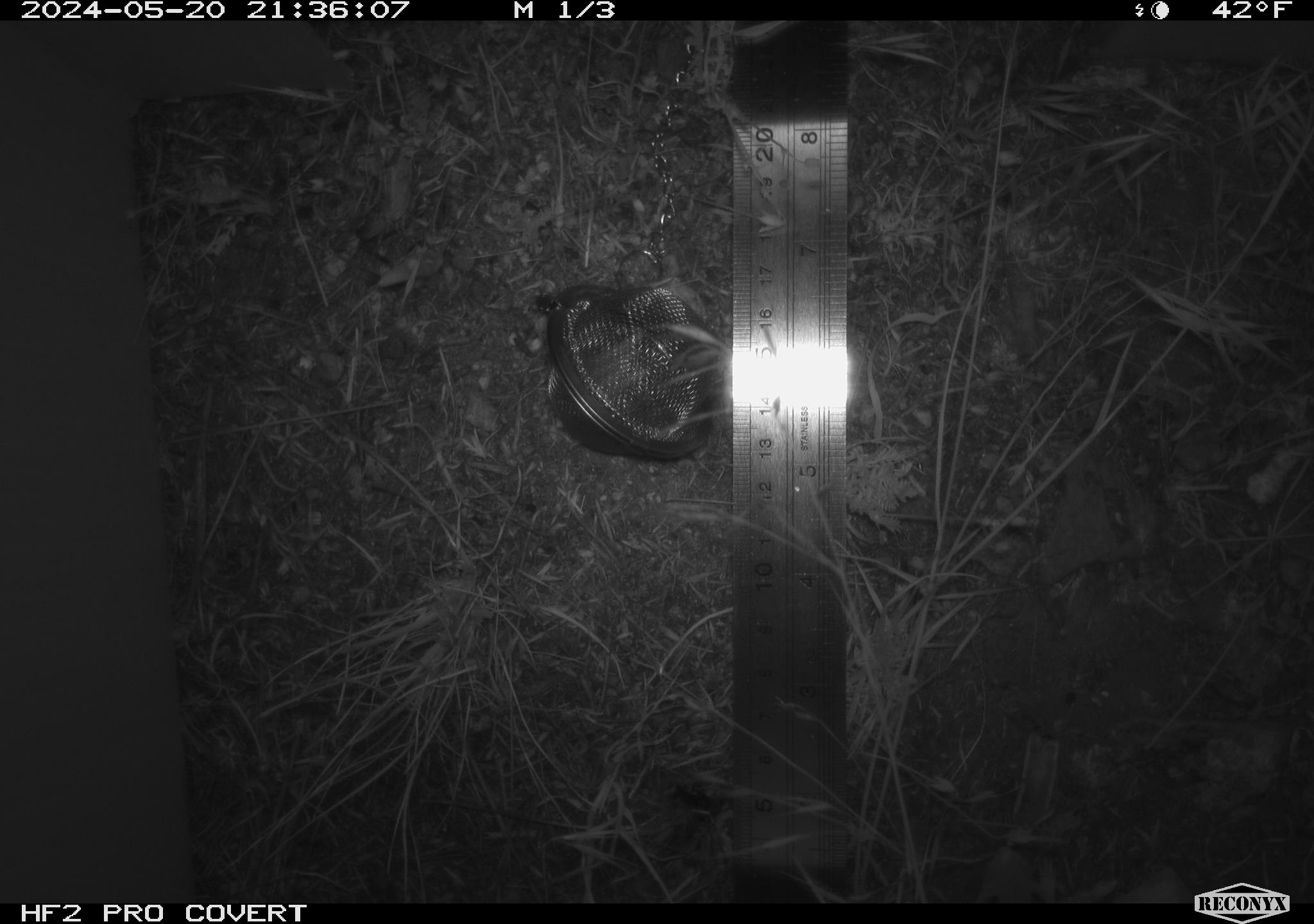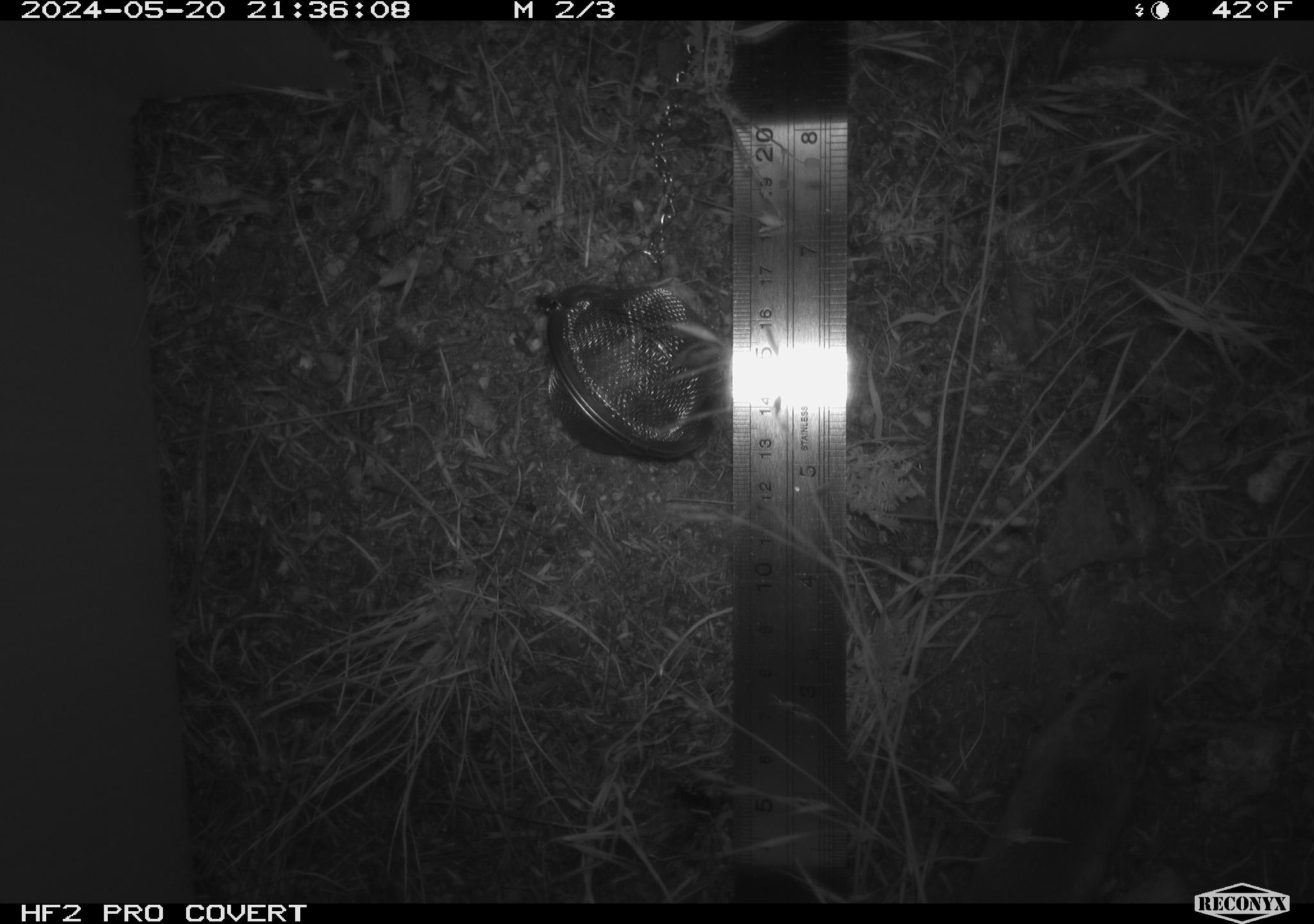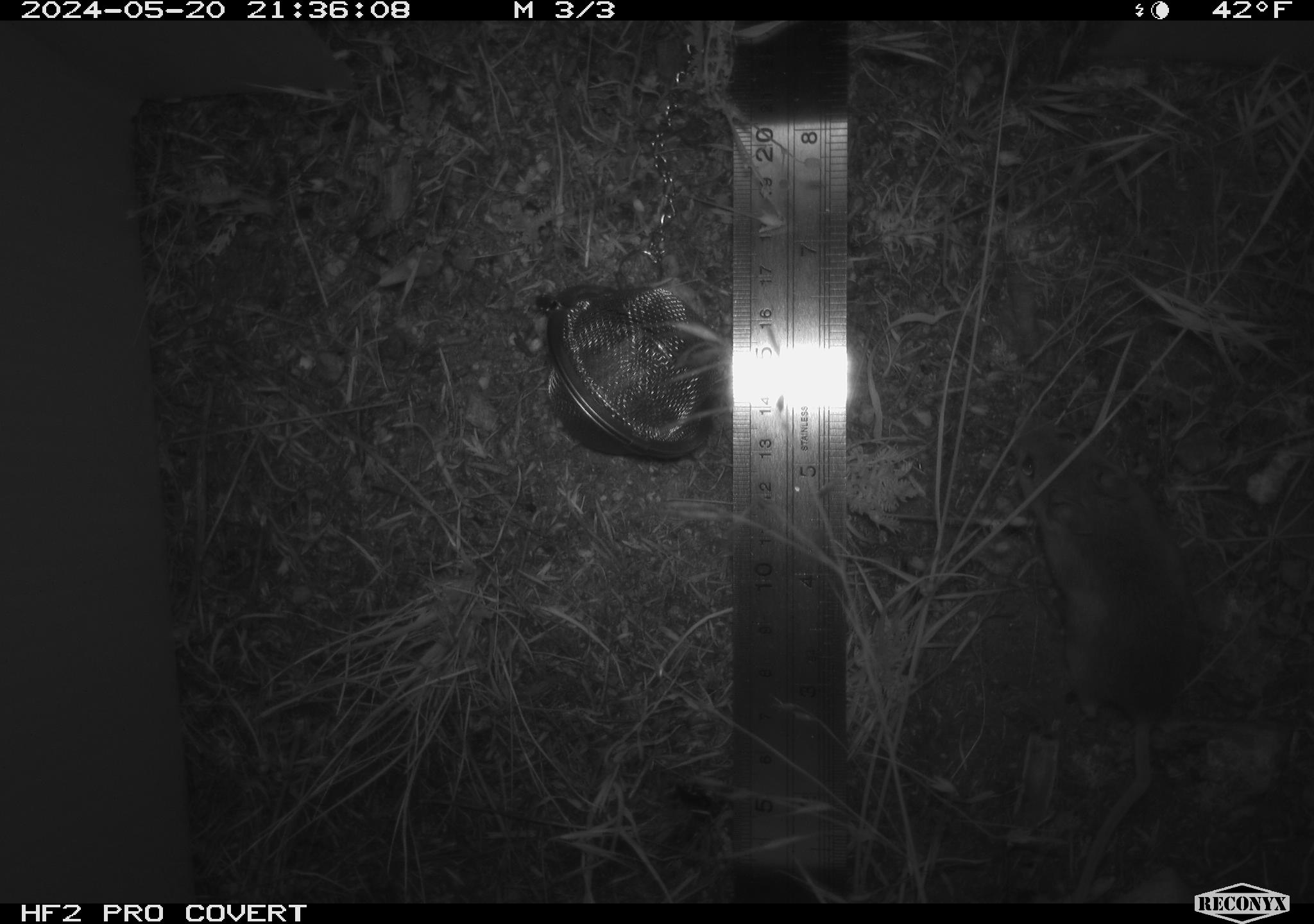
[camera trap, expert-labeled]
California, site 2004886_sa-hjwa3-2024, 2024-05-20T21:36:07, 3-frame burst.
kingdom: Animalia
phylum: Chordata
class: Mammalia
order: Rodentia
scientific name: Rodentia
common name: rodent